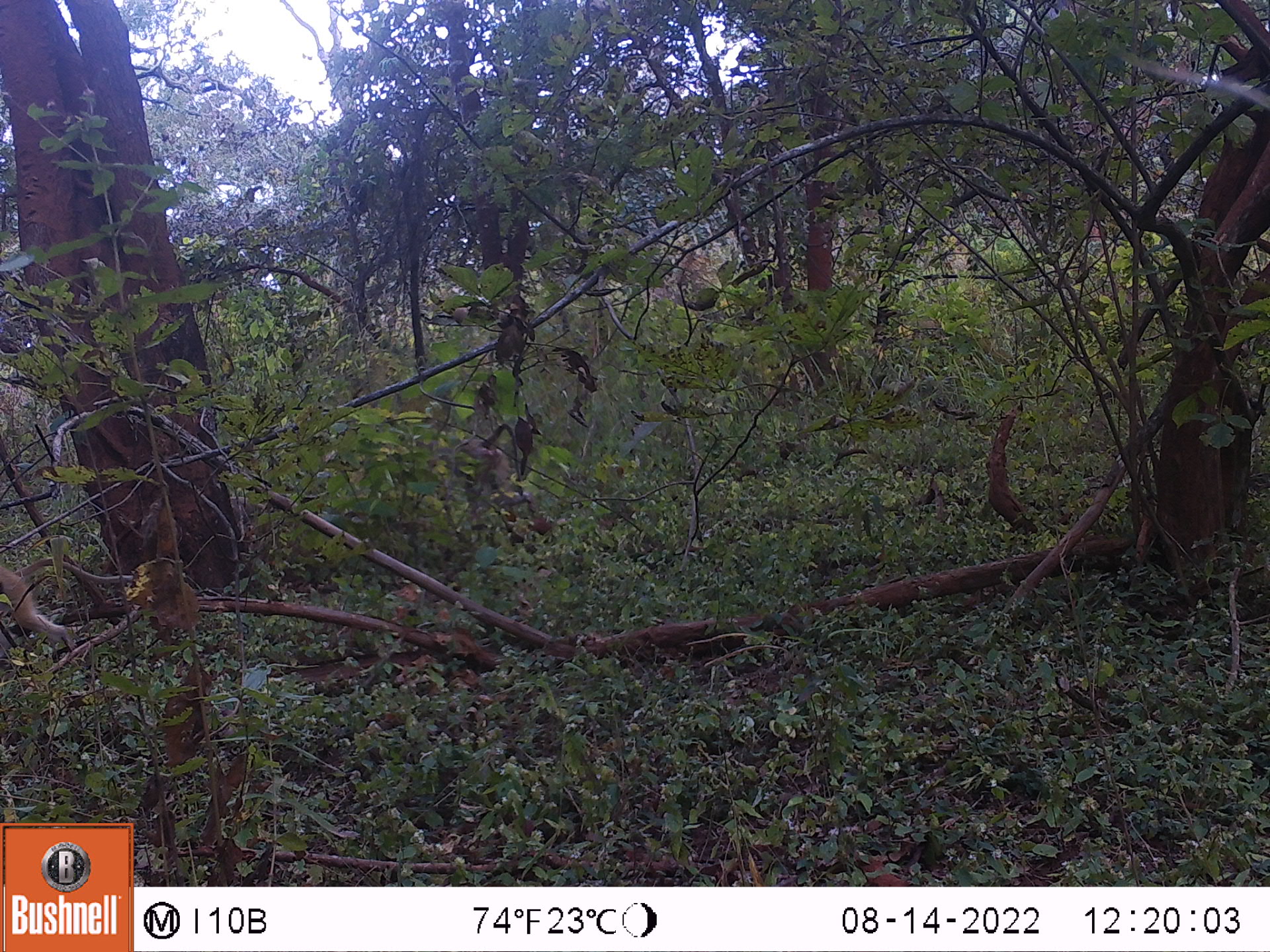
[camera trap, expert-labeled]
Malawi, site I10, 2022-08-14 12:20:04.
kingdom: Animalia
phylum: Chordata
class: Mammalia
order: Primates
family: Cercopithecidae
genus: Papio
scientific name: Papio cynocephalus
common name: yellow baboon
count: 1